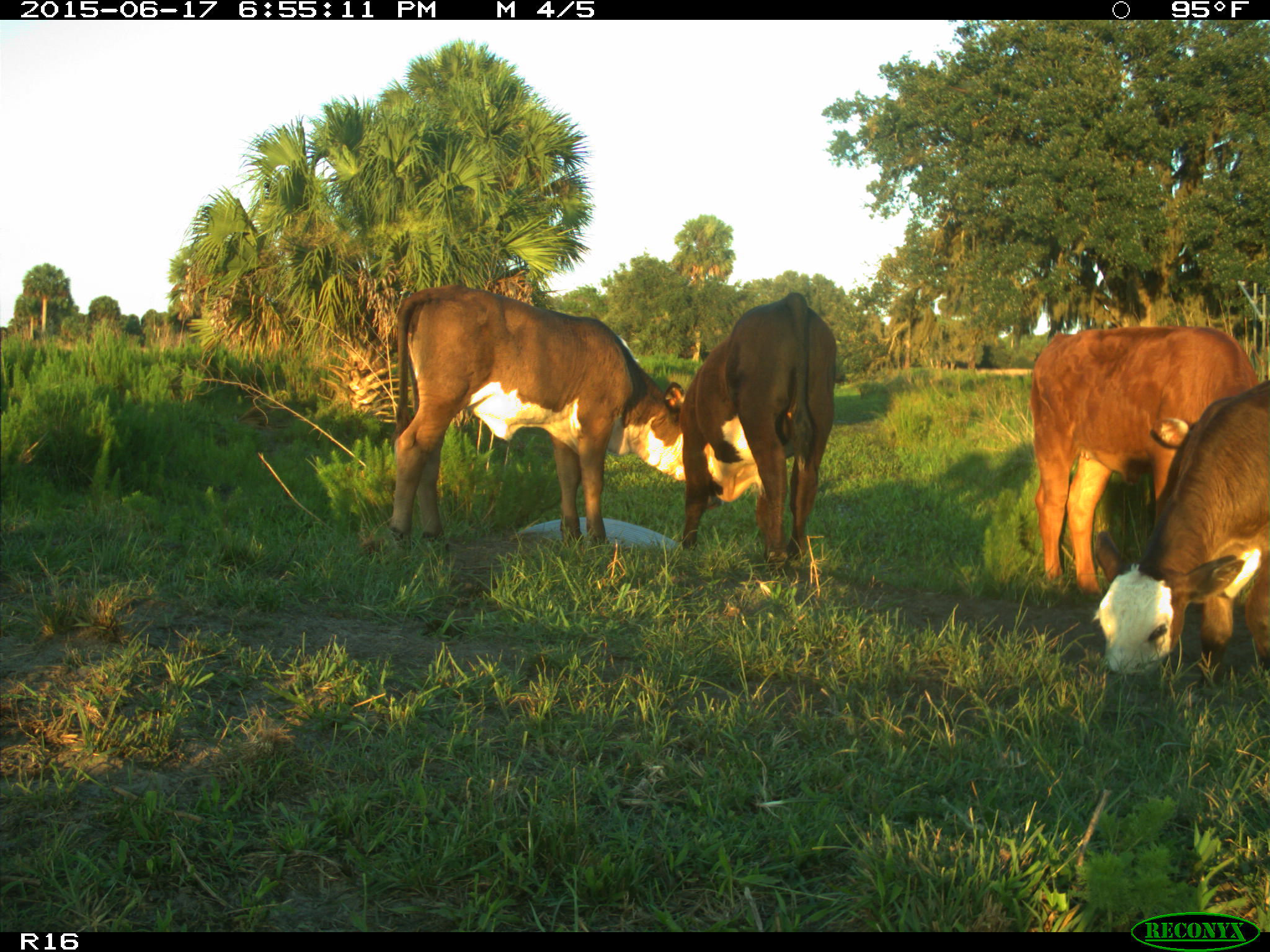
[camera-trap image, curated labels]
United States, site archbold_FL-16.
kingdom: Animalia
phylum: Chordata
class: Mammalia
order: Artiodactyla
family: Bovidae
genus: Bos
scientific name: Bos taurus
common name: domestic cow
Bos taurus (domestic cow).